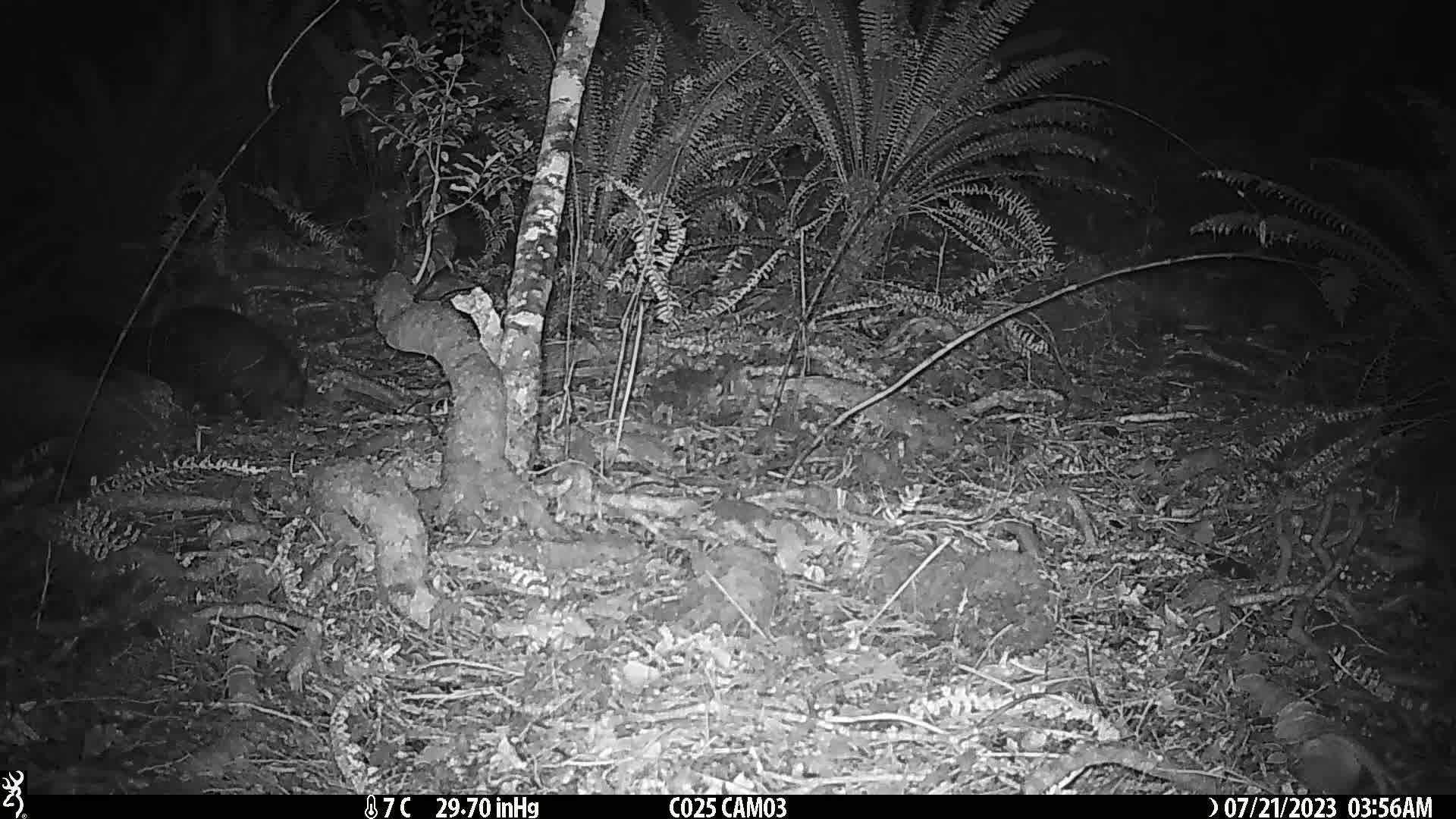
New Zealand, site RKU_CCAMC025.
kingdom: Animalia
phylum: Chordata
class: Mammalia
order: Diprotodontia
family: Phalangeridae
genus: Trichosurus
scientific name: Trichosurus vulpecula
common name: common brushtail possum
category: possum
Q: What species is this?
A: Possum (common brushtail possum) (Trichosurus vulpecula).